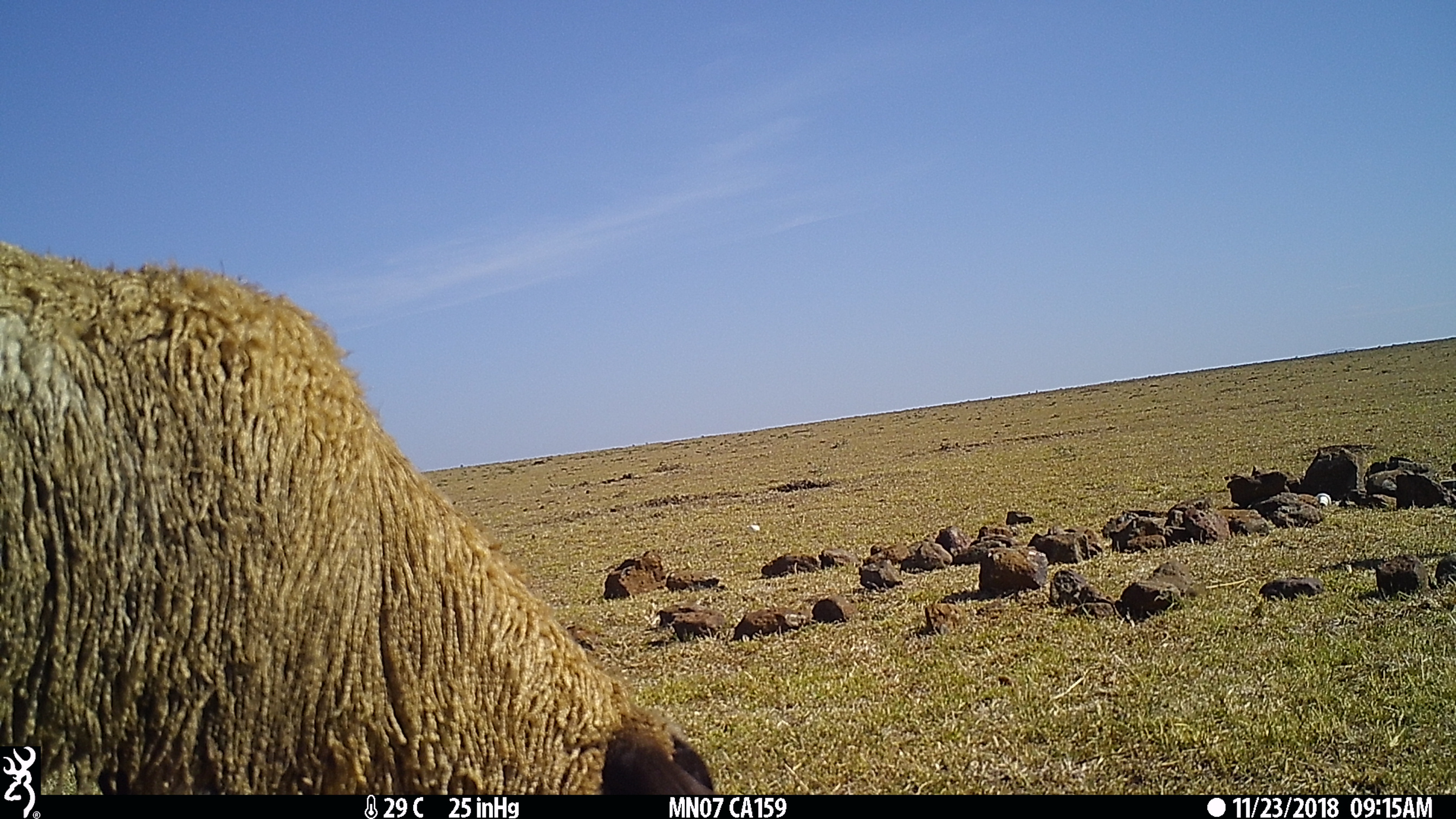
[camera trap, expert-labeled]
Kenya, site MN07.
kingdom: Animalia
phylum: Chordata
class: Mammalia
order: Artiodactyla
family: Bovidae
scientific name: Bovidae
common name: sheep or goat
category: shoat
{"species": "shoat (sheep or goat) (Bovidae)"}